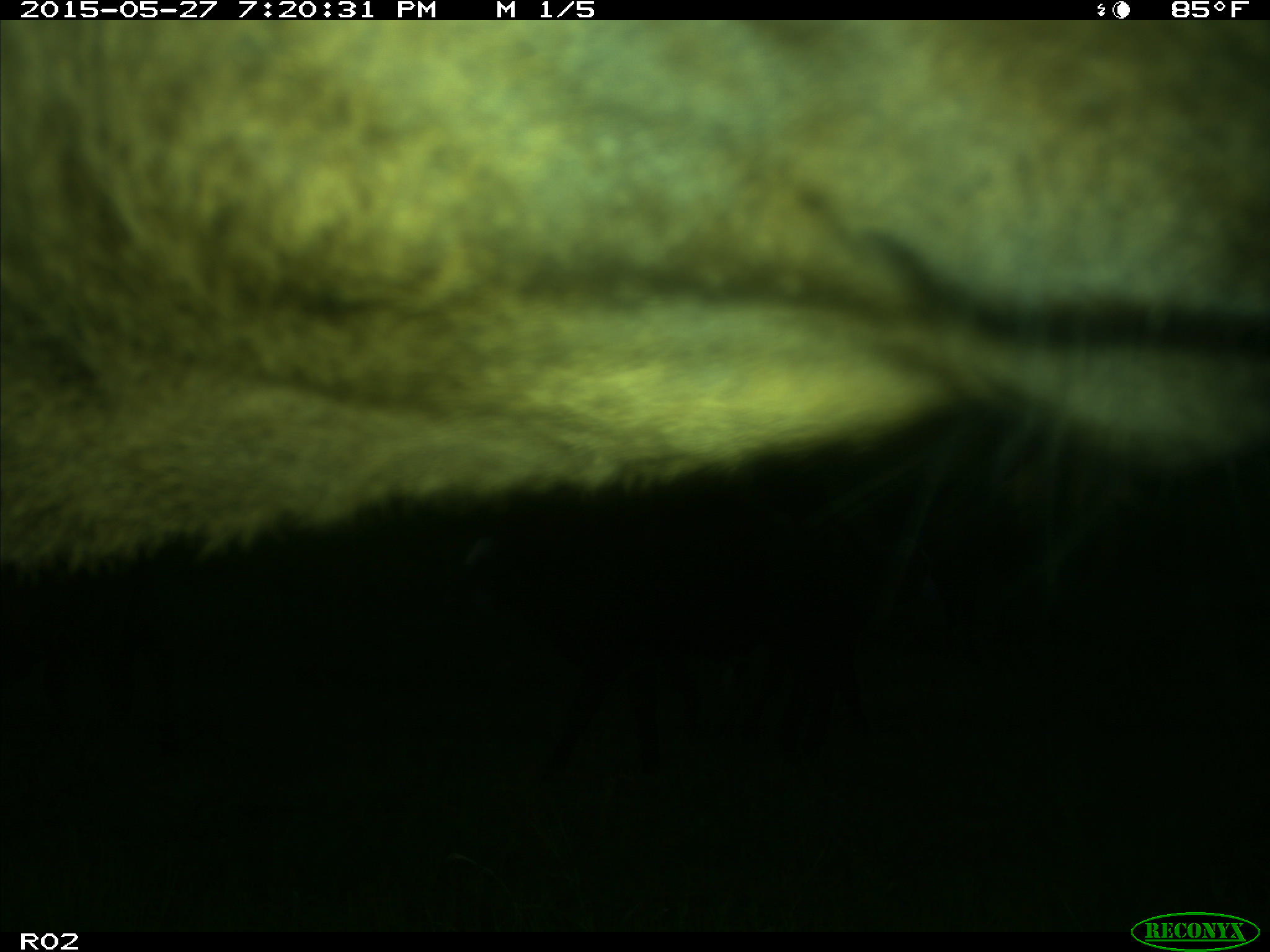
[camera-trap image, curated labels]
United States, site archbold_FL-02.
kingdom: Animalia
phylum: Chordata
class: Mammalia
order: Artiodactyla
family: Bovidae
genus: Bos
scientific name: Bos taurus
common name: domestic cow